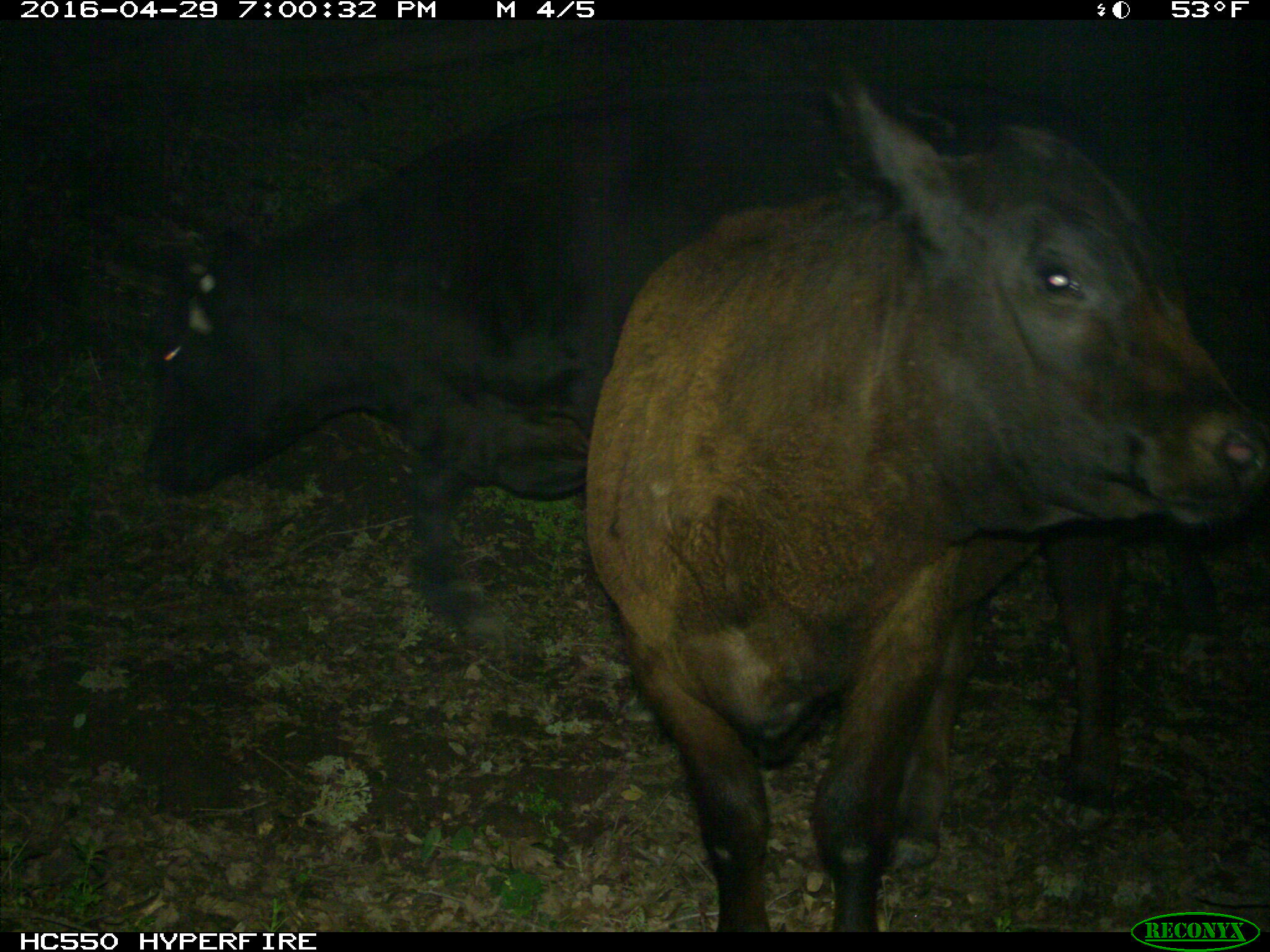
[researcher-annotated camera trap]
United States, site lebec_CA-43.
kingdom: Animalia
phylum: Chordata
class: Mammalia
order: Artiodactyla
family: Bovidae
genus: Bos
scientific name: Bos taurus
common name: domestic cow